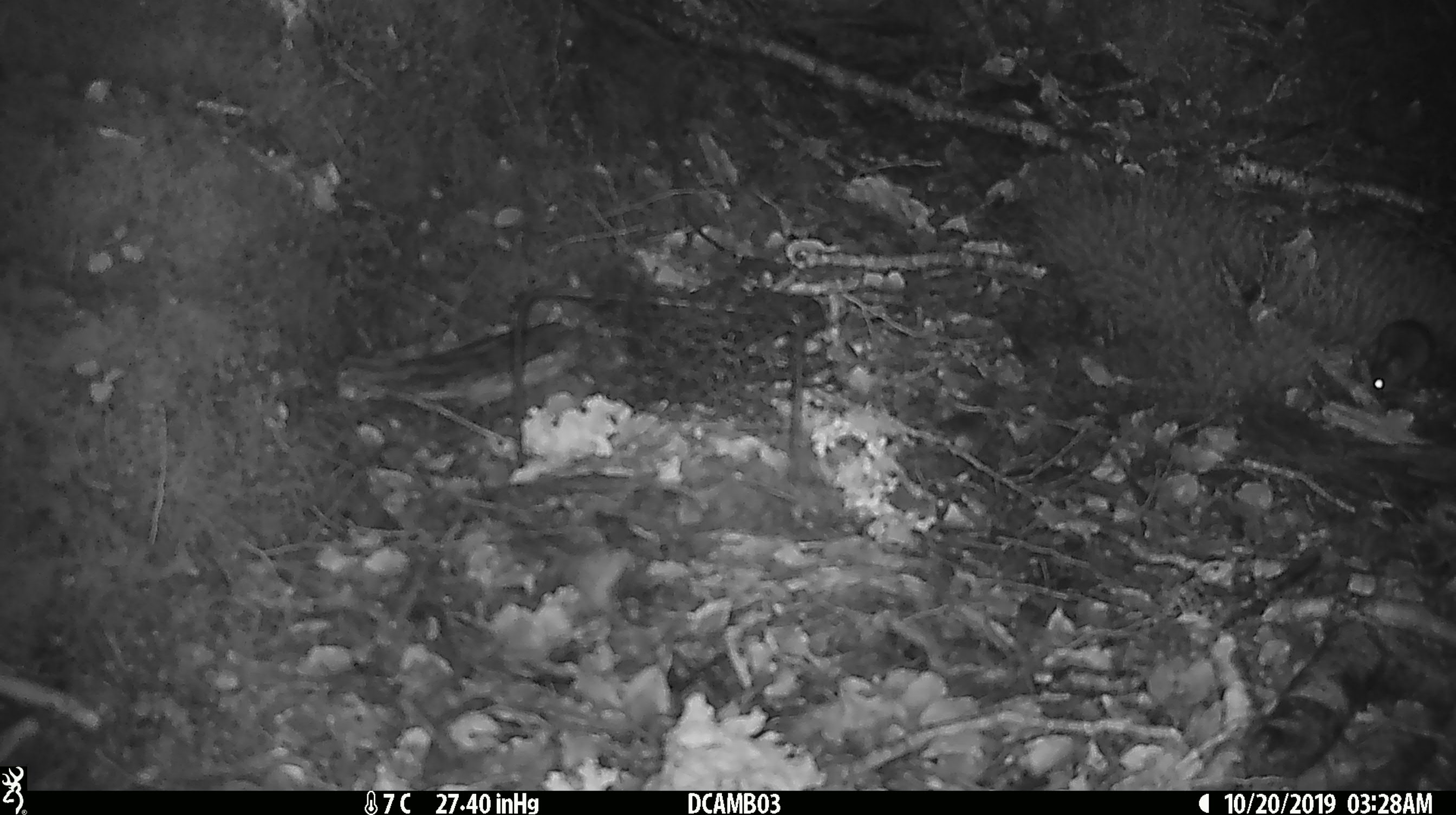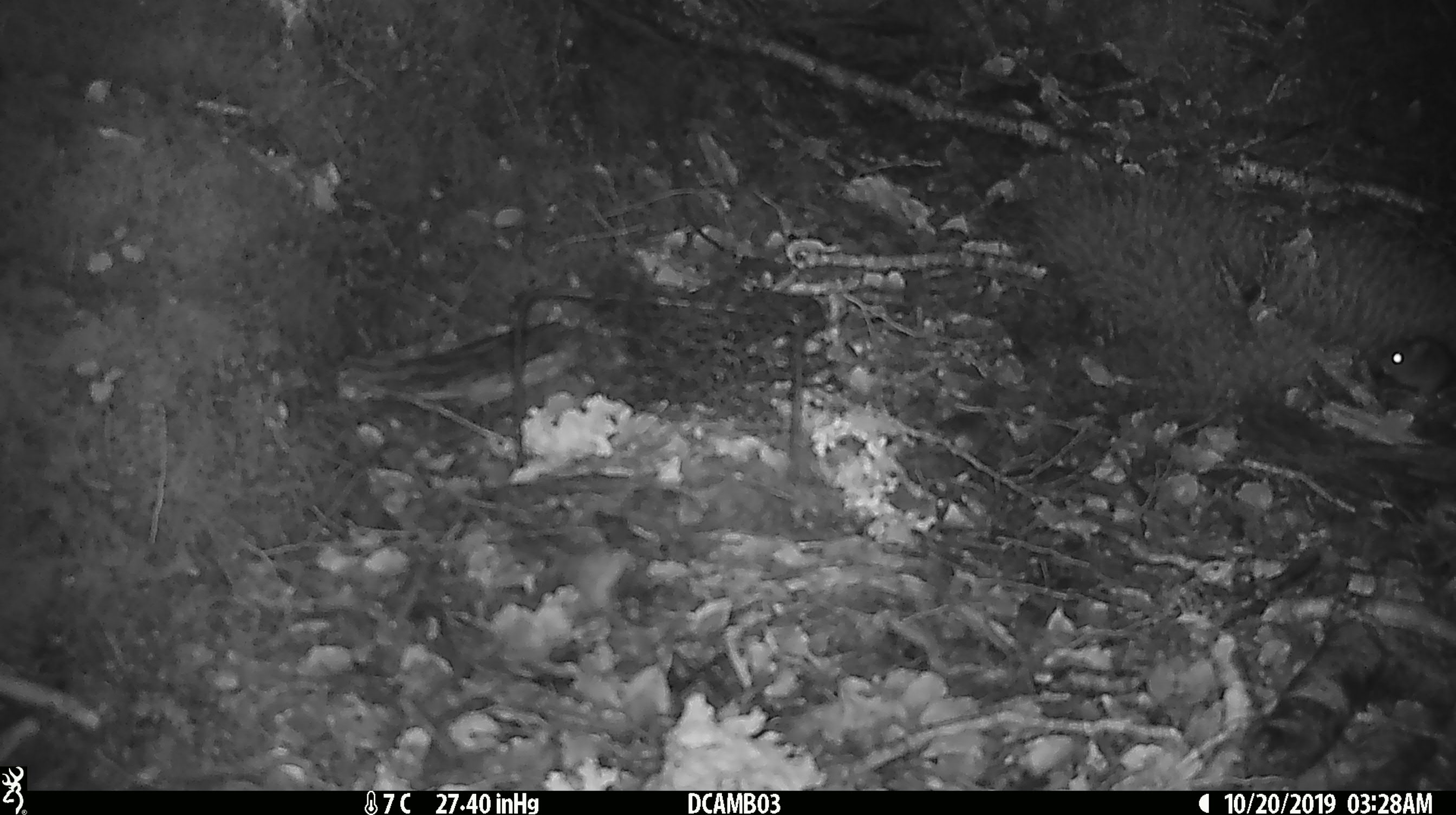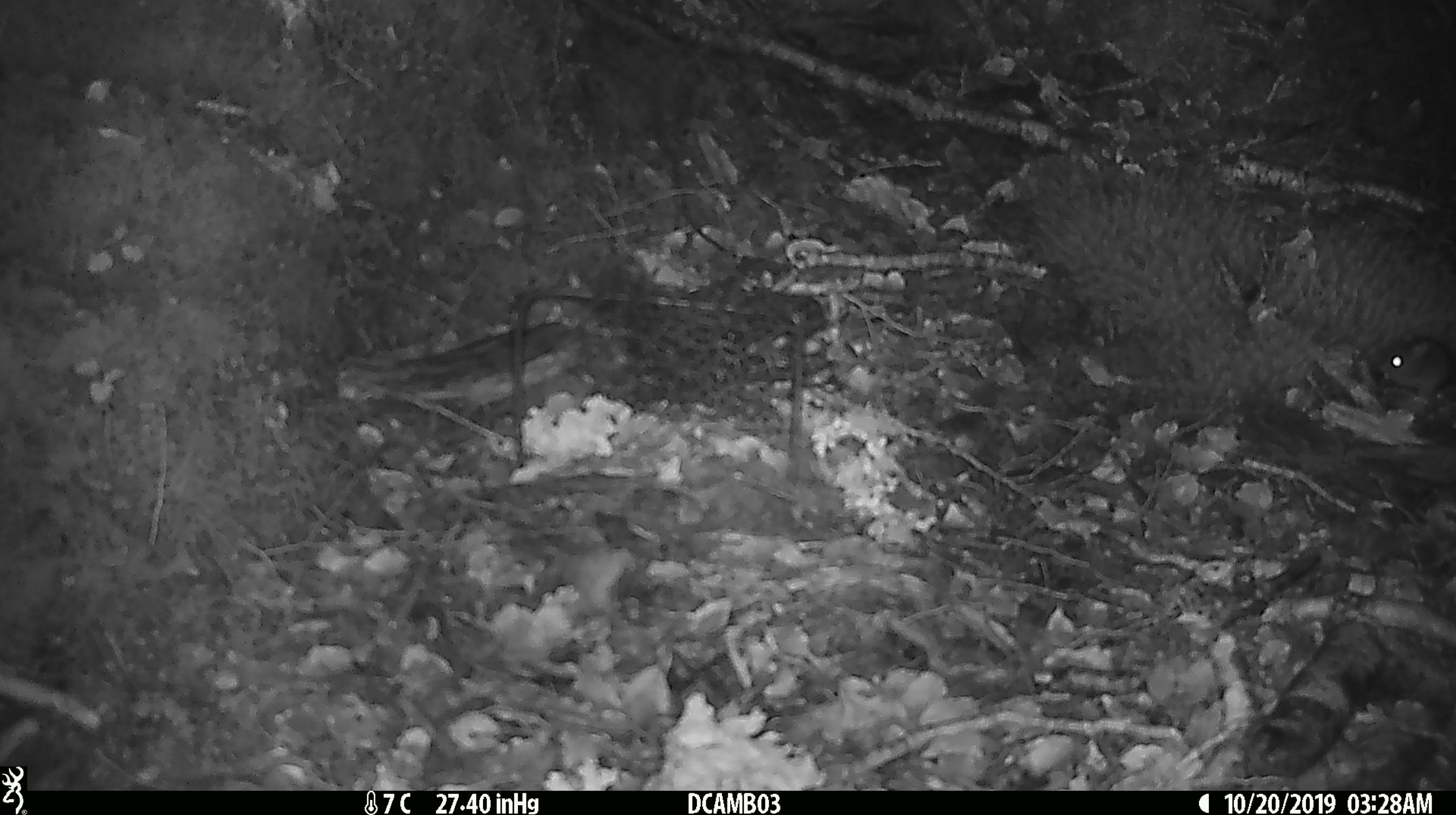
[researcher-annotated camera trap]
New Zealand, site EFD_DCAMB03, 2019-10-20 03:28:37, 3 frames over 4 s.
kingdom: Animalia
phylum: Chordata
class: Mammalia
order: Rodentia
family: Muridae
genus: Mus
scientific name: Mus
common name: mouse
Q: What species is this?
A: Mouse (Mus).